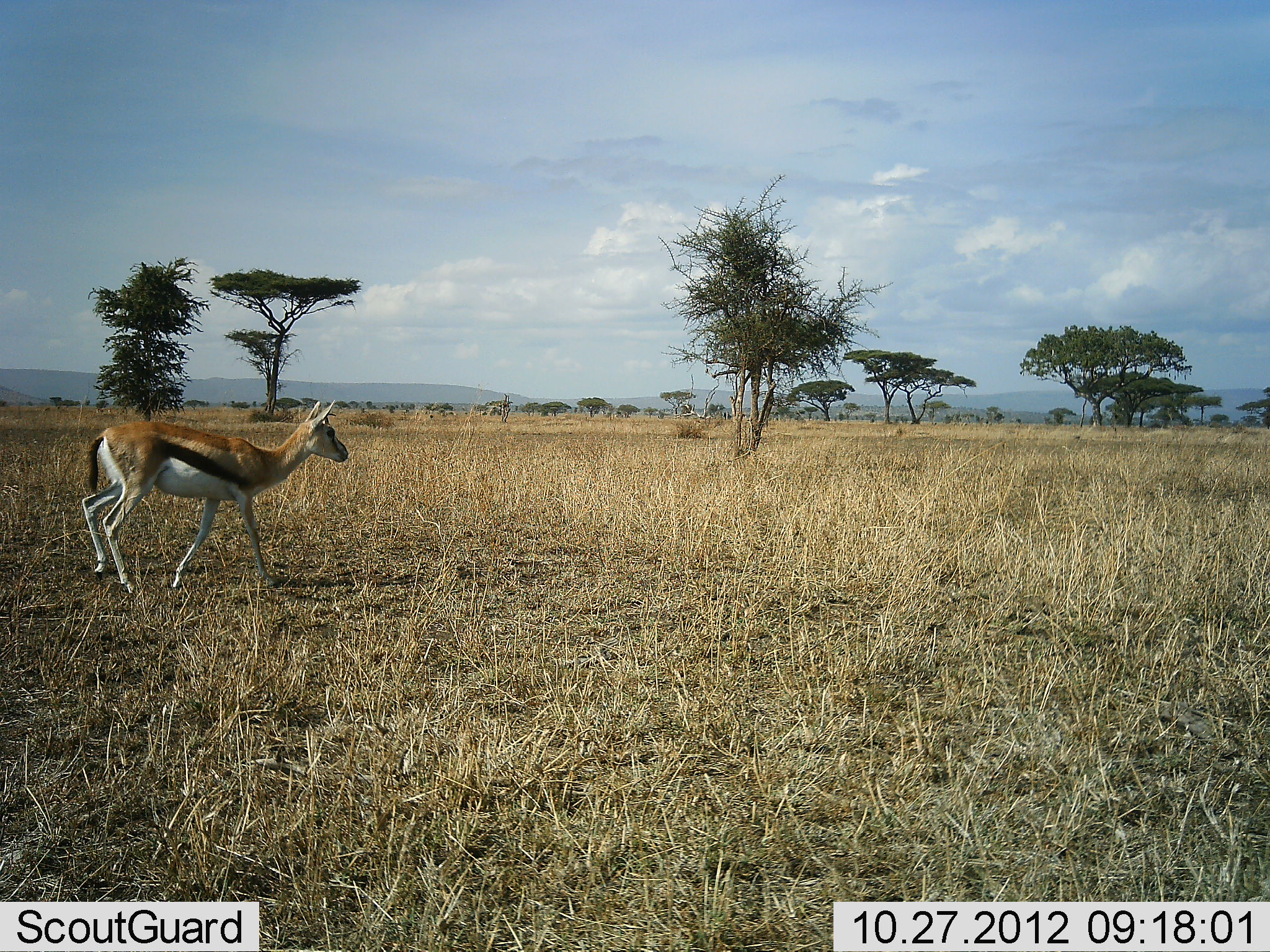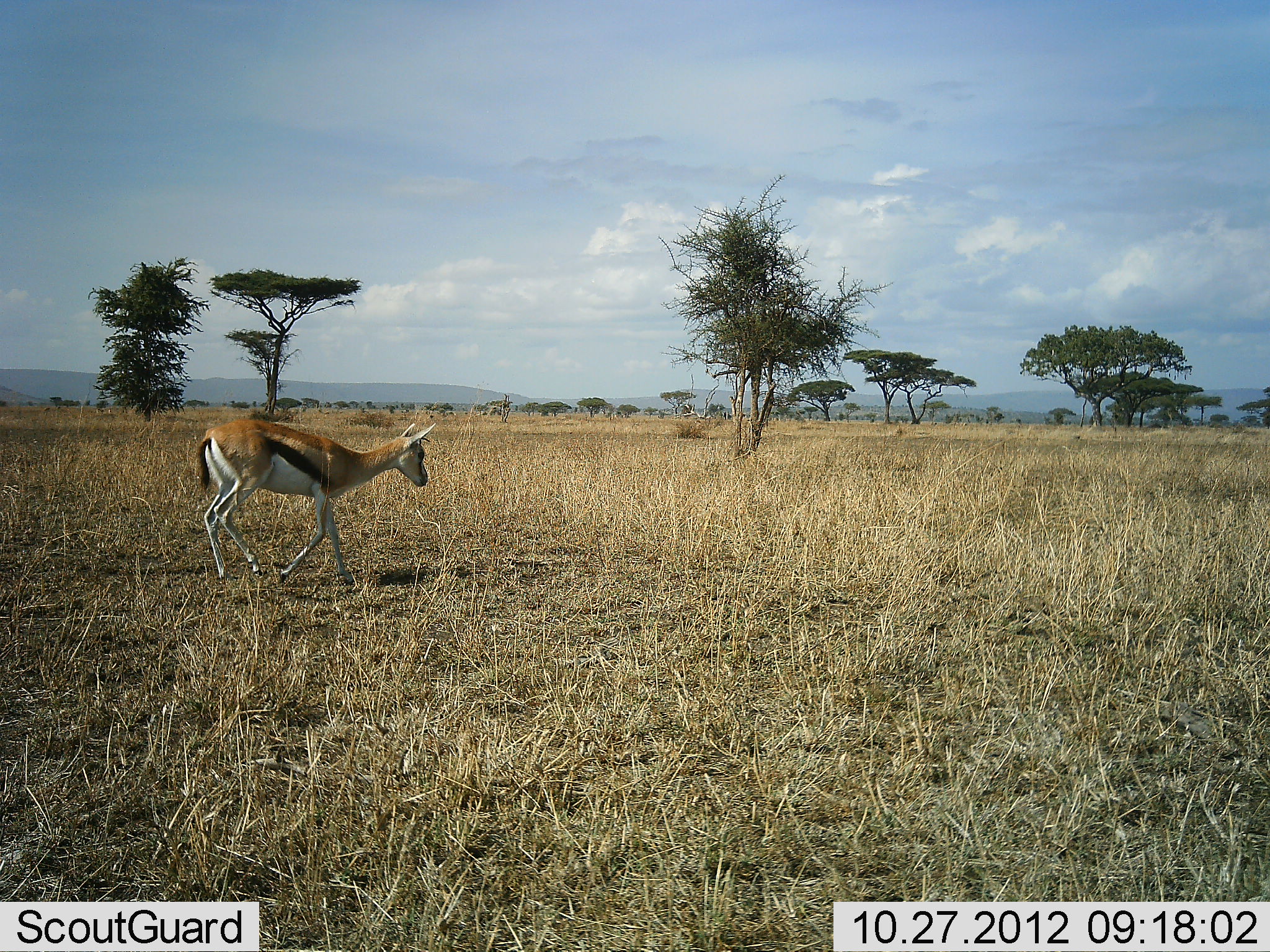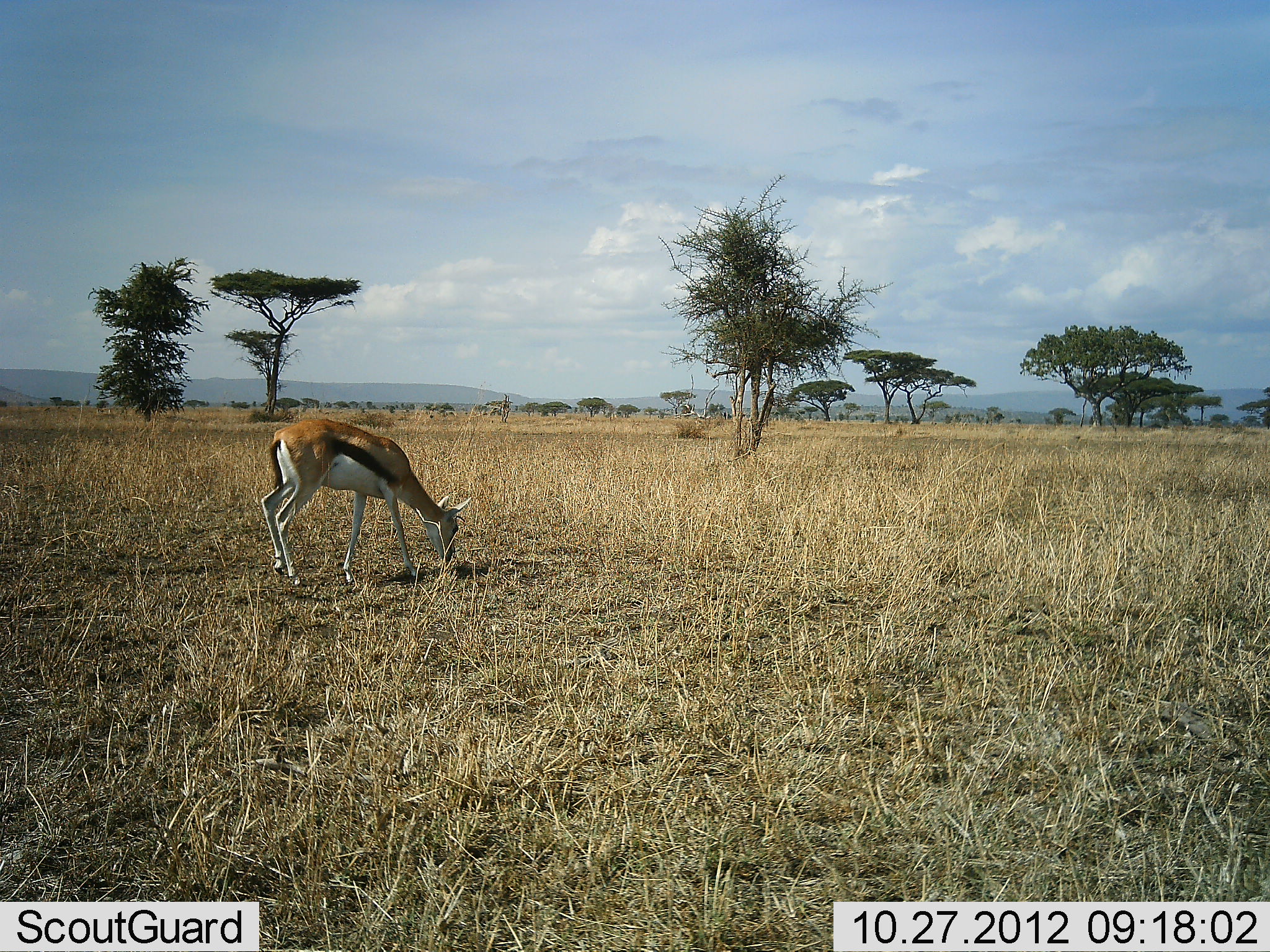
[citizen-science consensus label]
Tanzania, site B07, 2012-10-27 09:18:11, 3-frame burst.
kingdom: Animalia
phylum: Chordata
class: Mammalia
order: Artiodactyla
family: Bovidae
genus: Eudorcas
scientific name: Eudorcas thomsonii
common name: thomson's gazelle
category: gazellethomsons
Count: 1.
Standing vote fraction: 0%.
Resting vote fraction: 0%.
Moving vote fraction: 80%.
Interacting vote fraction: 0%.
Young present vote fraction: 0%.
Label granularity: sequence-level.